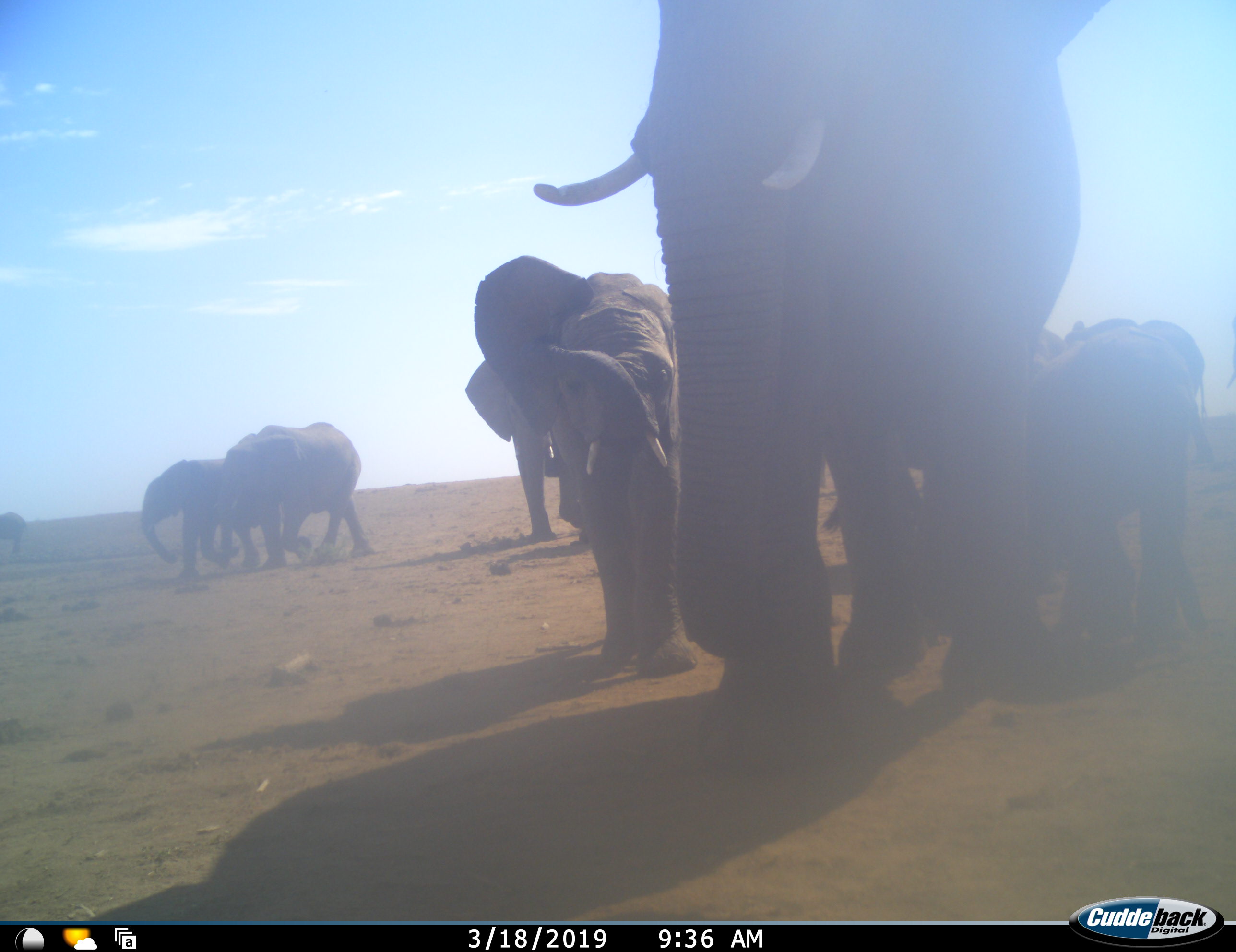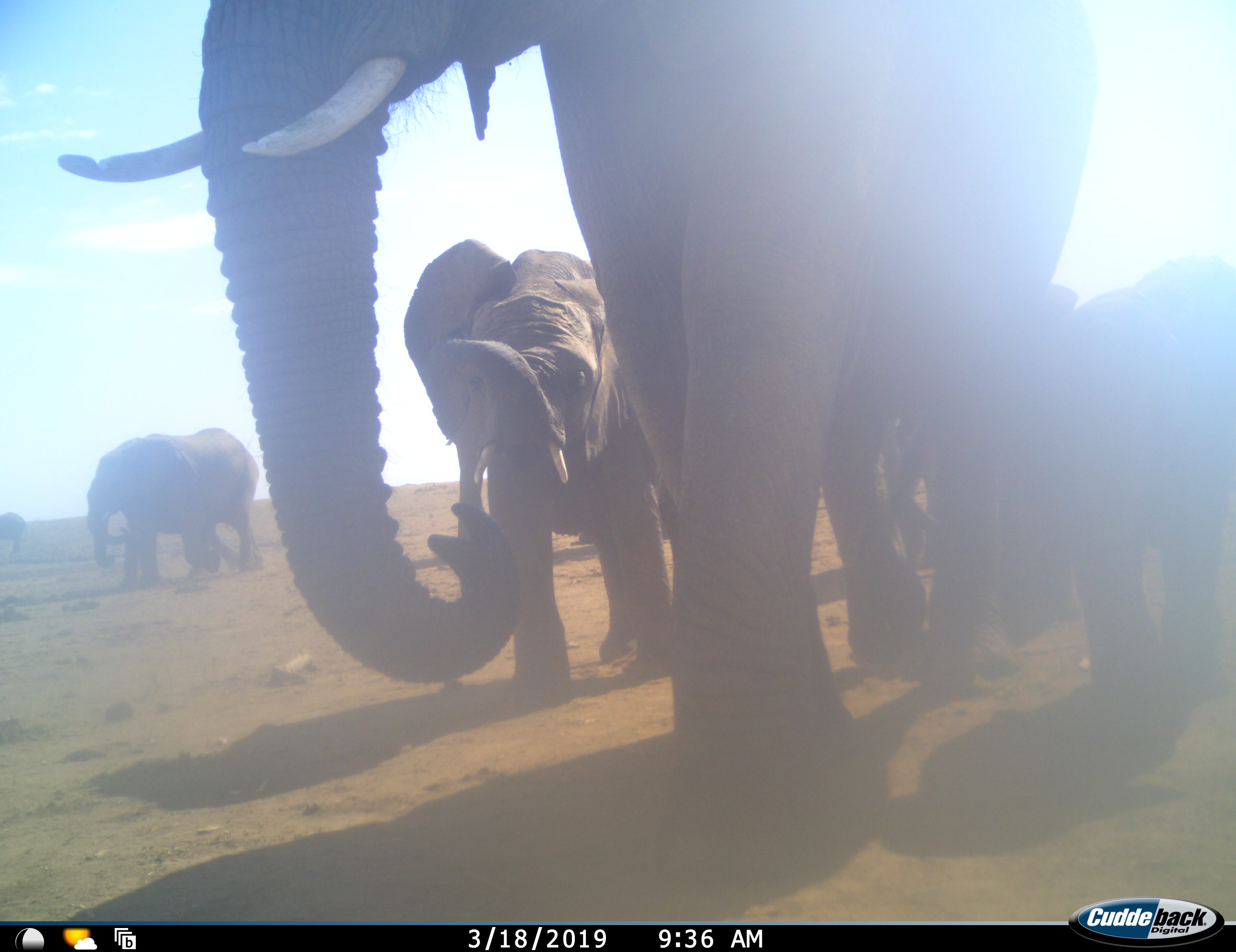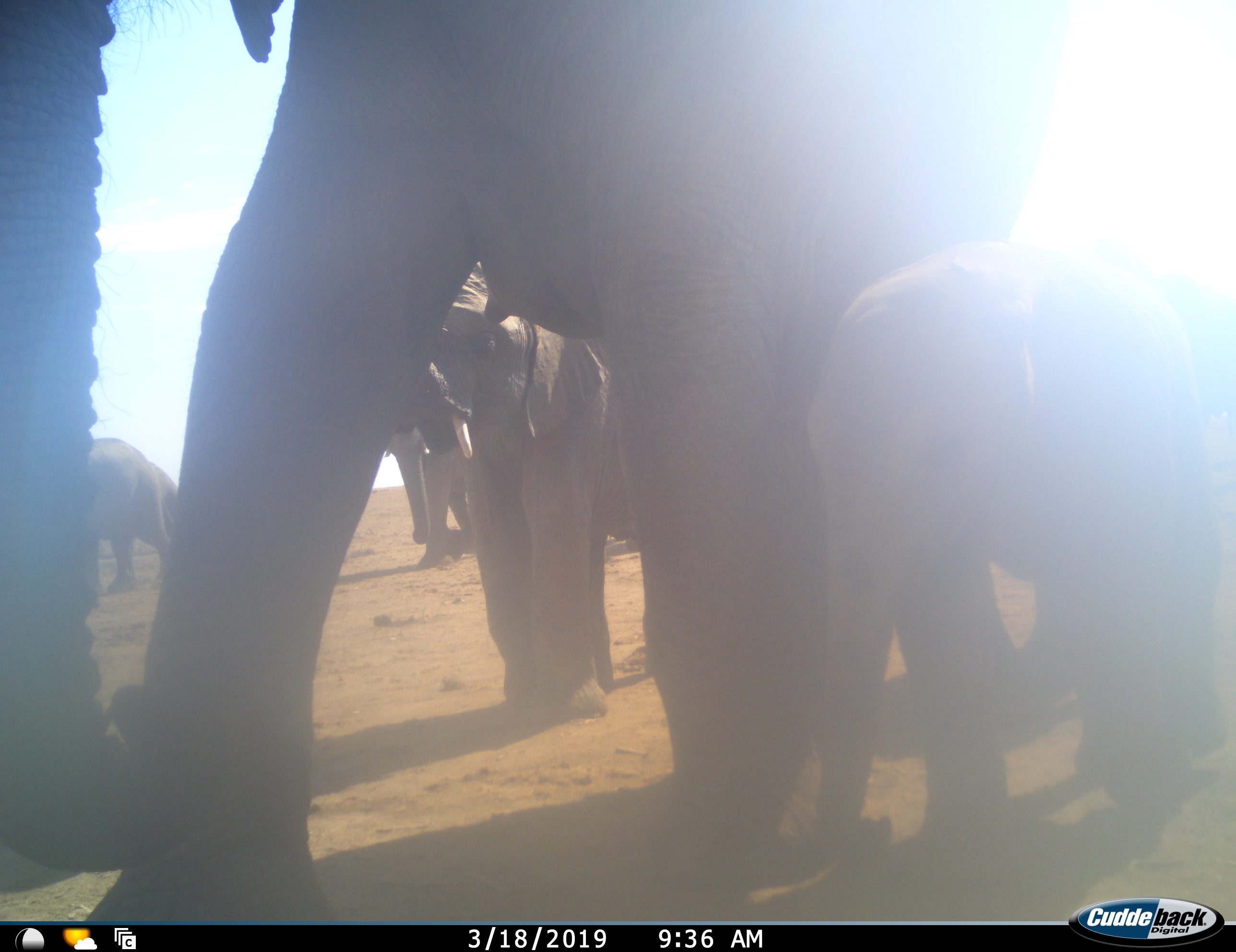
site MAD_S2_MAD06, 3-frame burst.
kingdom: Animalia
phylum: Chordata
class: Mammalia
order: Proboscidea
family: Elephantidae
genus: Loxodonta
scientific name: Loxodonta africana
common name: african bush elephant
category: elephant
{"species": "elephant (african bush elephant) (Loxodonta africana)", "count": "11-50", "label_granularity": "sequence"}